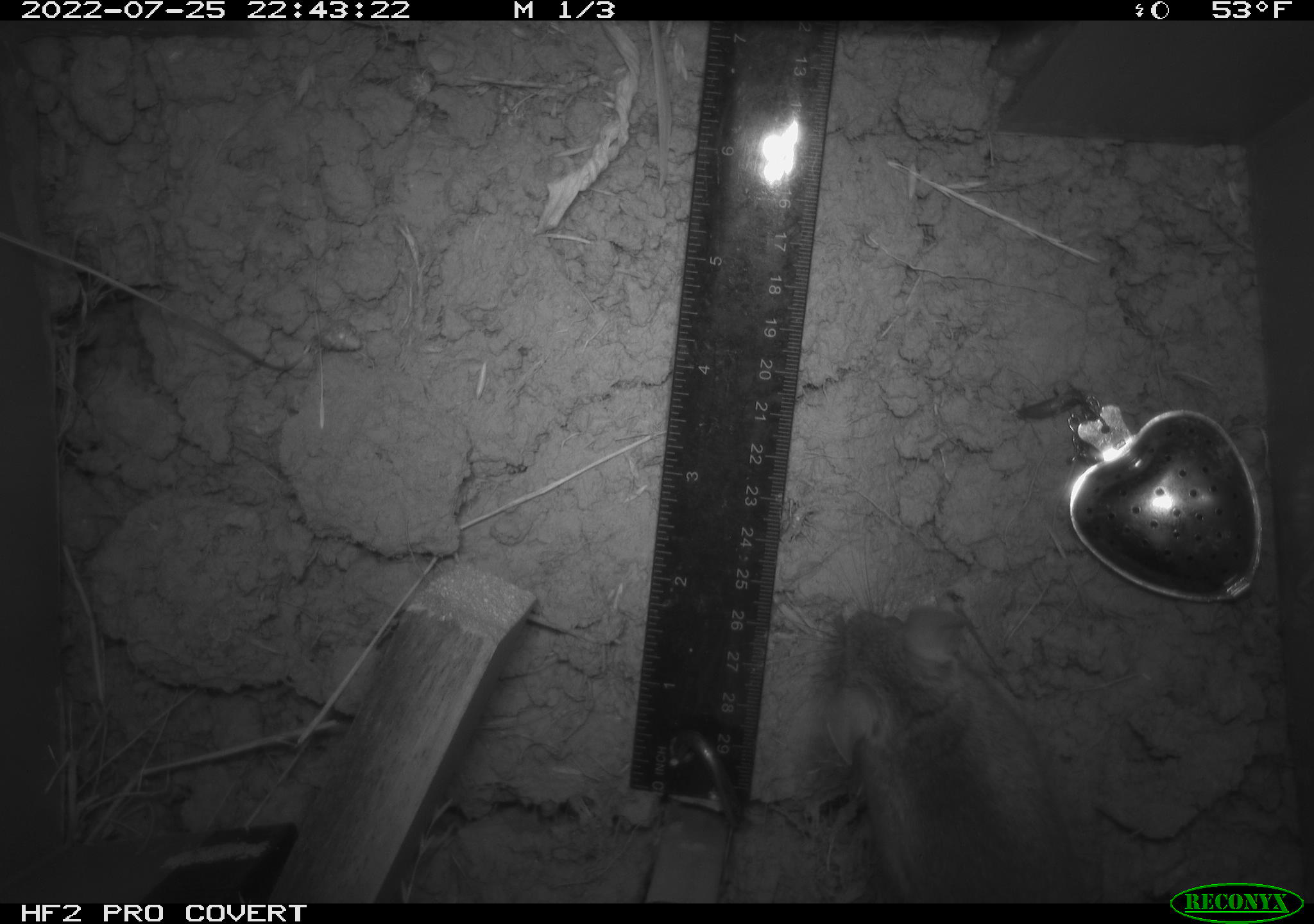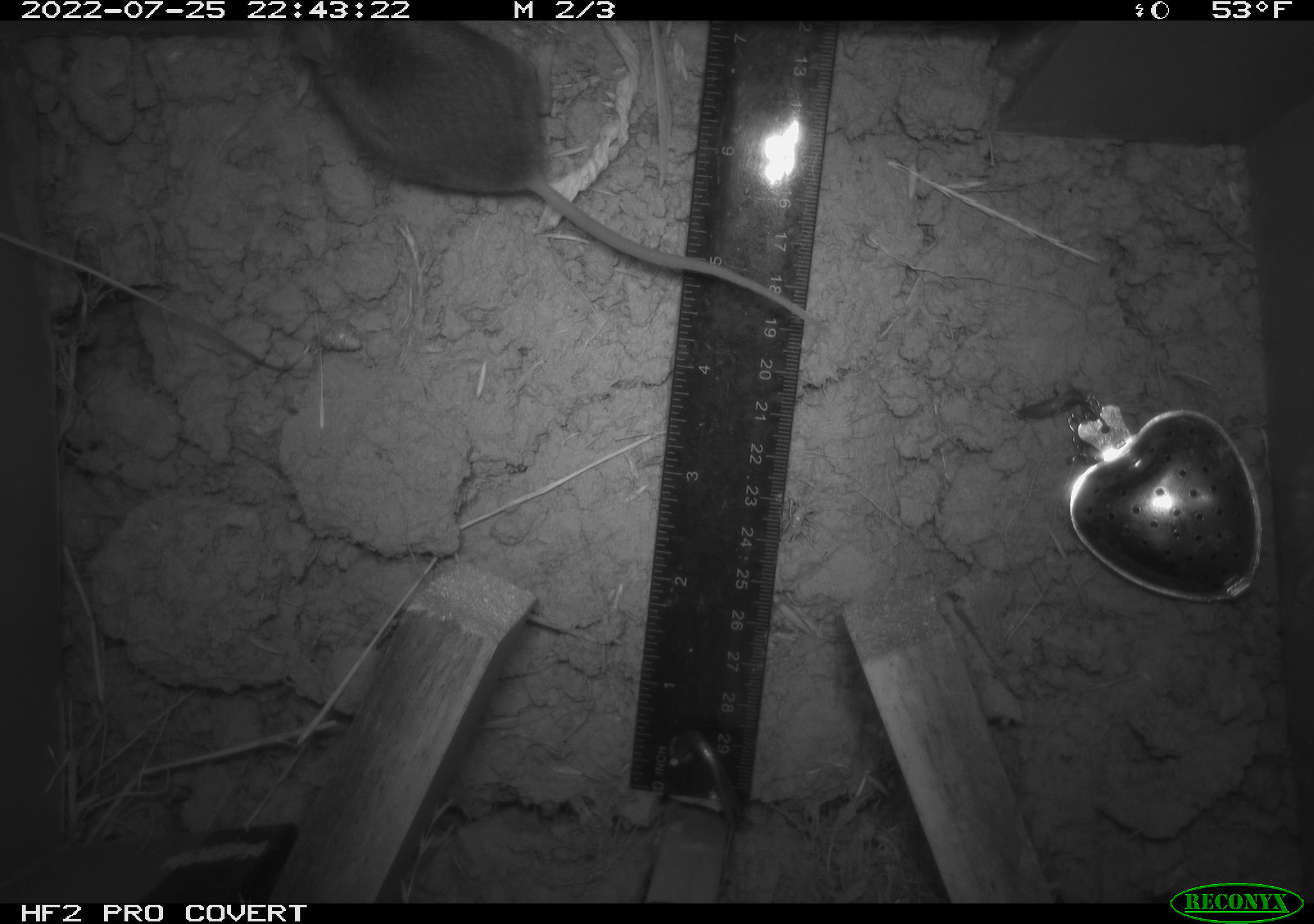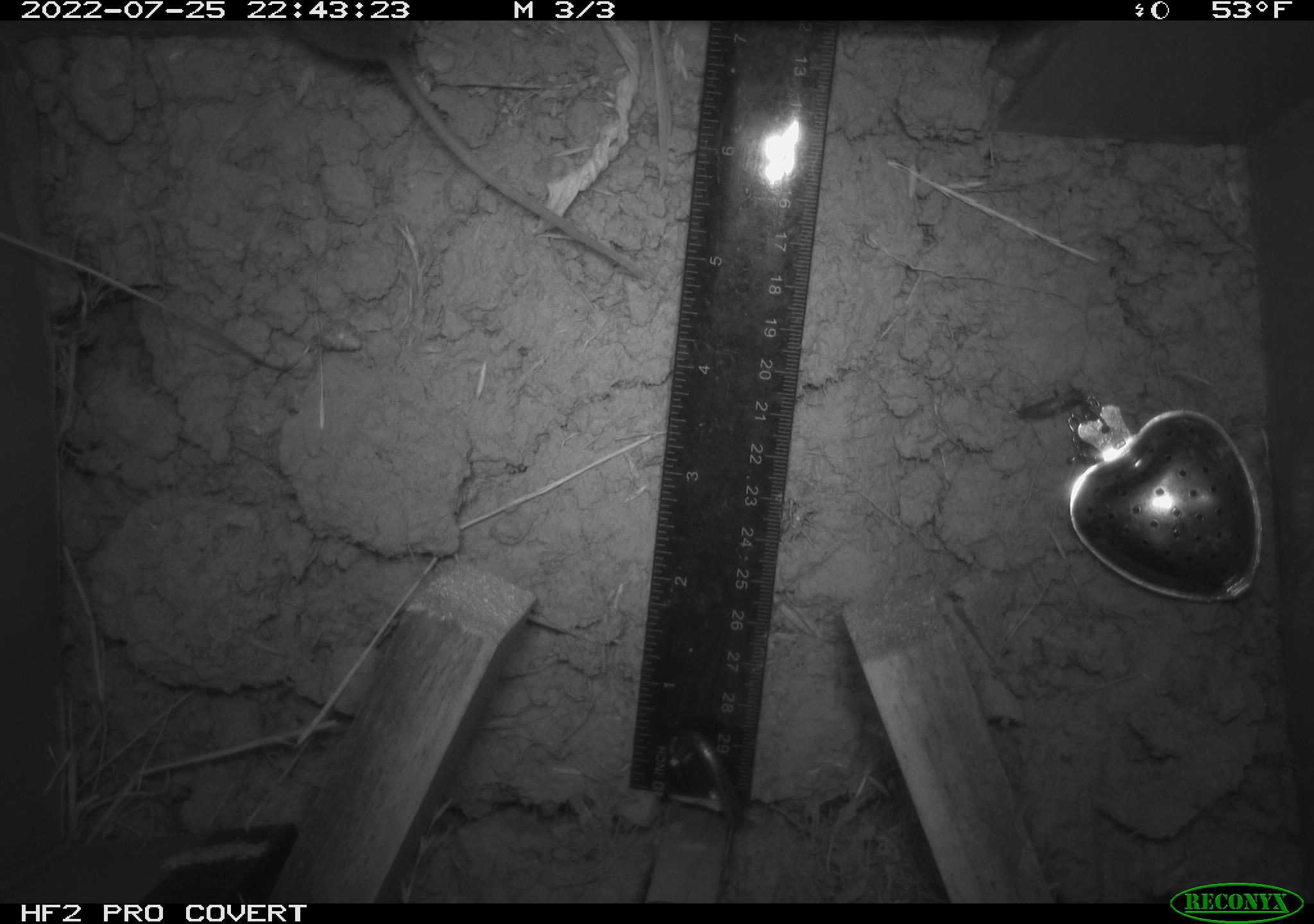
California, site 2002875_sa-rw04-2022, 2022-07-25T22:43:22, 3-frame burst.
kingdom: Animalia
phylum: Chordata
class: Mammalia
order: Rodentia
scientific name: Rodentia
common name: mouse species